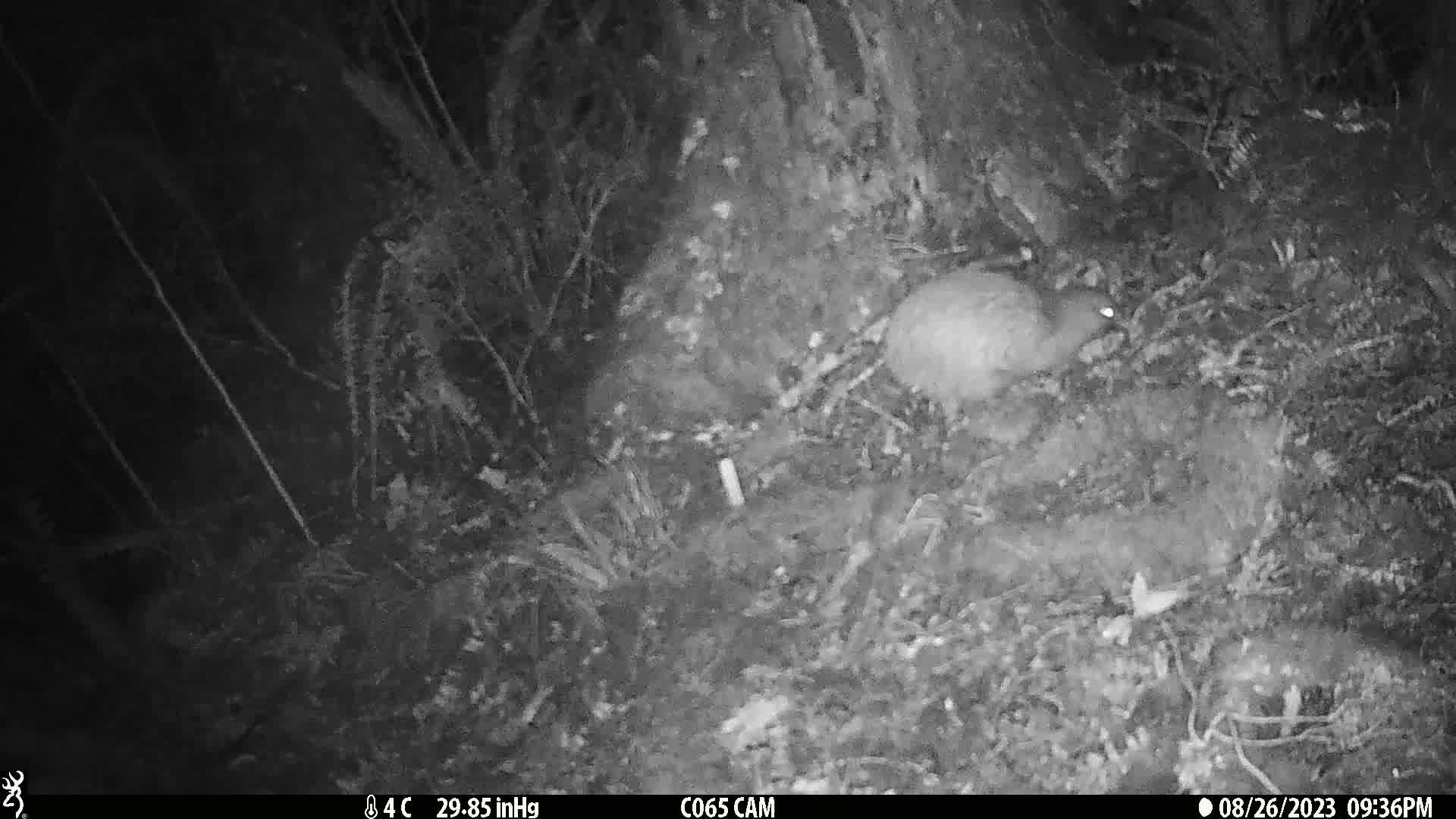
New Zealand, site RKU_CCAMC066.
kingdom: Animalia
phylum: Chordata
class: Aves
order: Apterygiformes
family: Apterygidae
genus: Apteryx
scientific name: Apteryx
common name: kiwi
Kiwi (Apteryx).